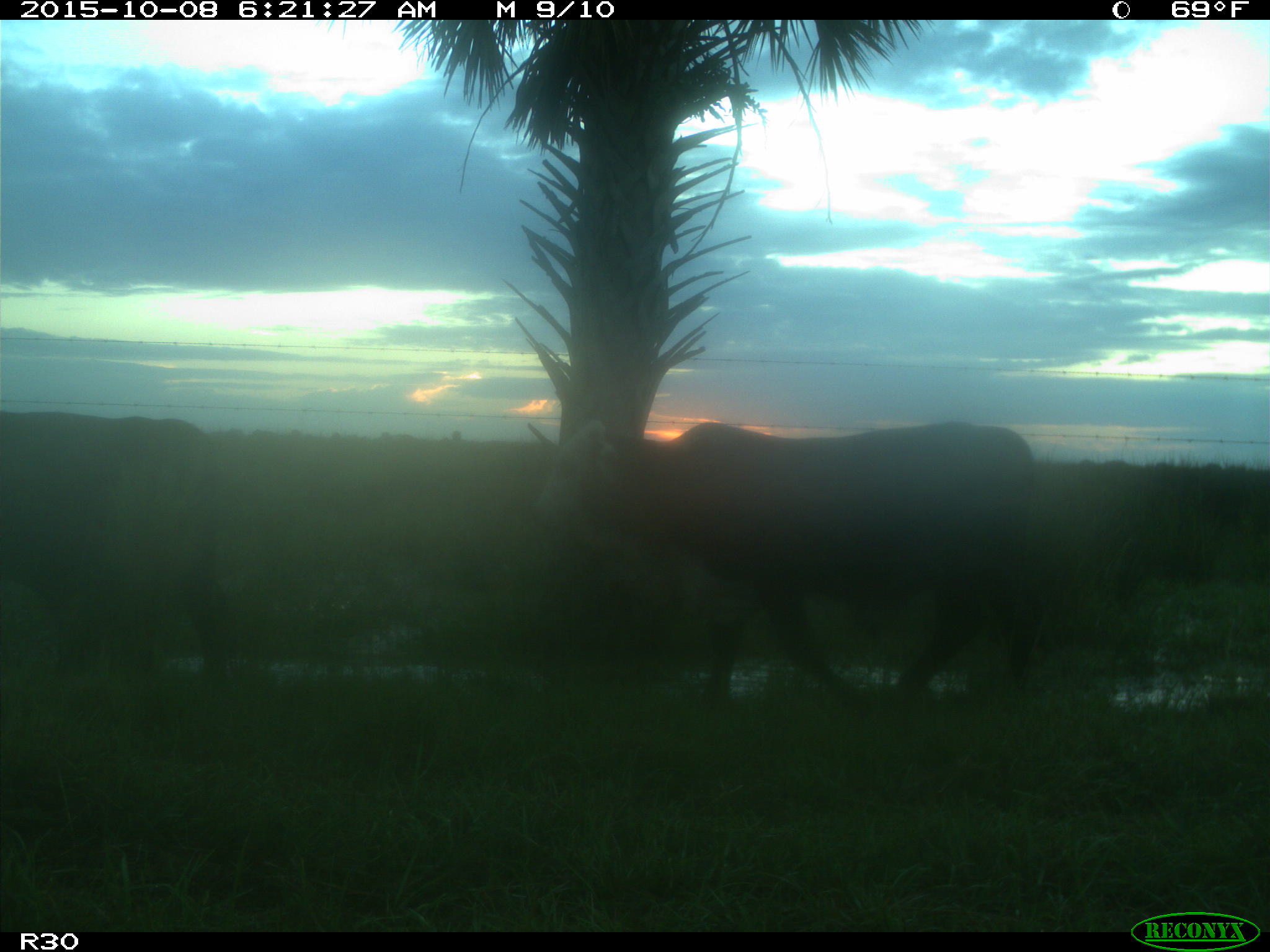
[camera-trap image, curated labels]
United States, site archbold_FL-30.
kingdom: Animalia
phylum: Chordata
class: Mammalia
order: Artiodactyla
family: Bovidae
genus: Bos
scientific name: Bos taurus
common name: domestic cow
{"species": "Bos taurus (domestic cow)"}